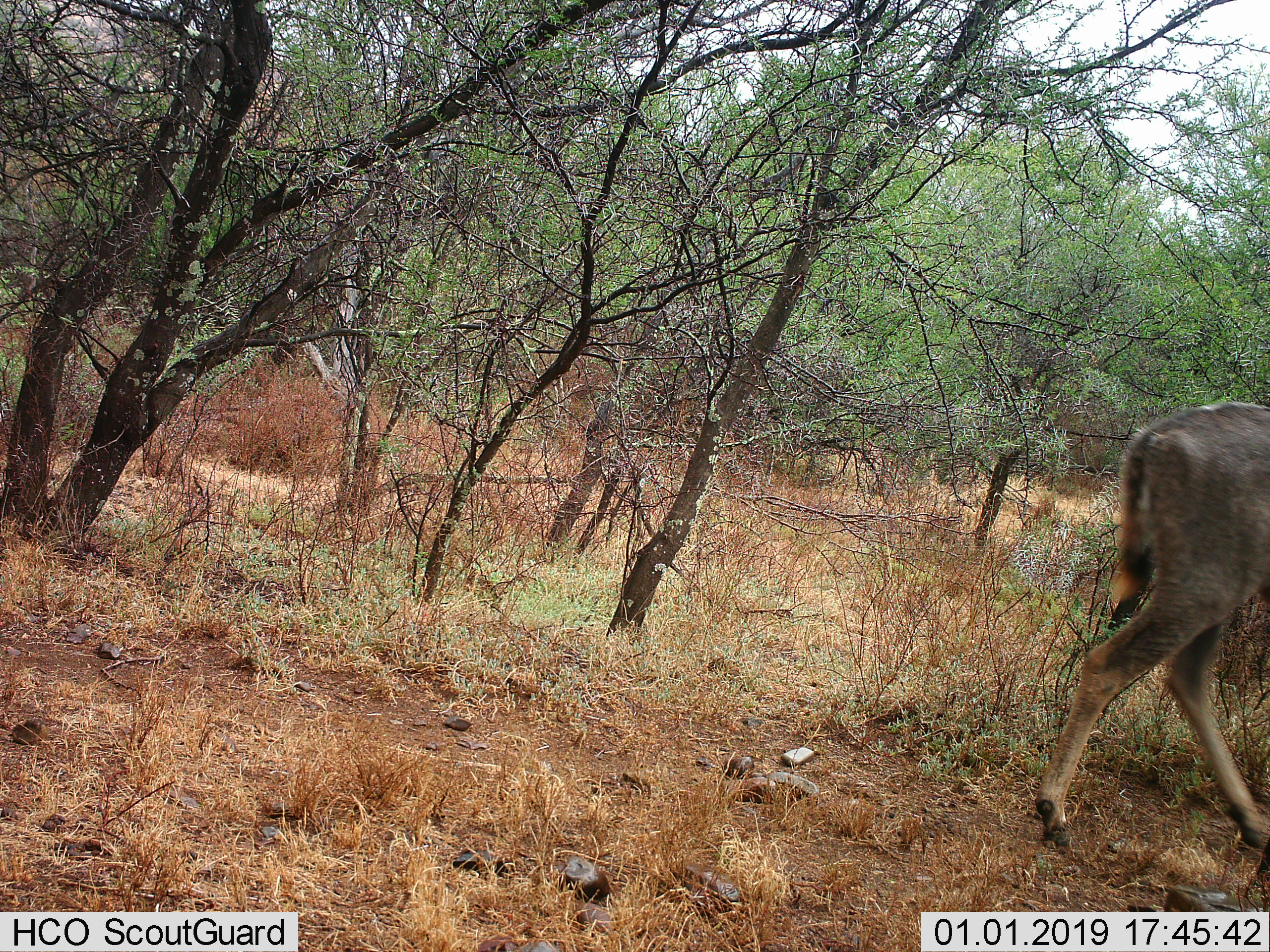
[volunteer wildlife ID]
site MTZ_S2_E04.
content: unidentified animal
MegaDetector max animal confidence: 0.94